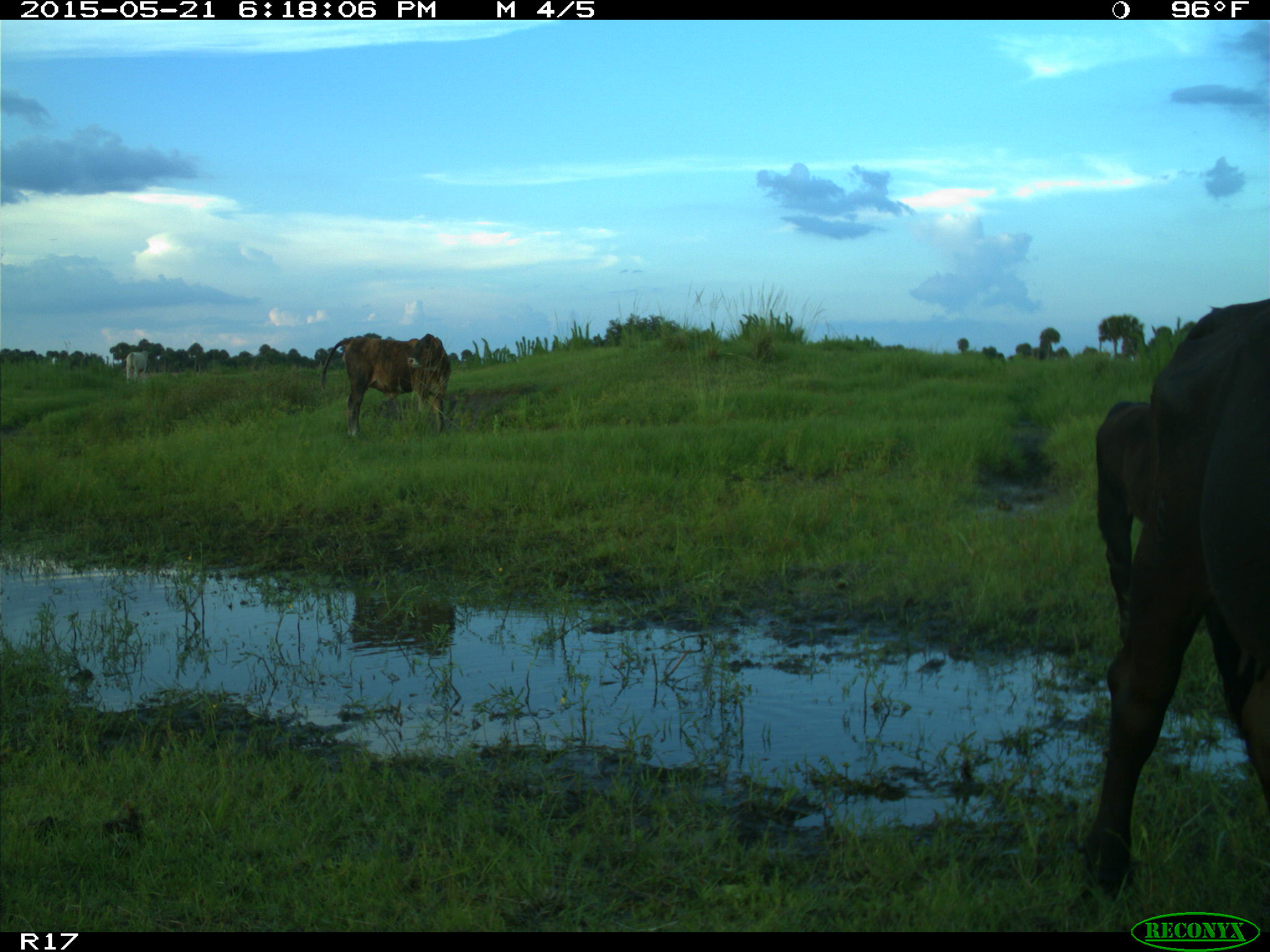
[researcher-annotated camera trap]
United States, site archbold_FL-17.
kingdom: Animalia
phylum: Chordata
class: Mammalia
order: Artiodactyla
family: Bovidae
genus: Bos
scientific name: Bos taurus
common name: domestic cow